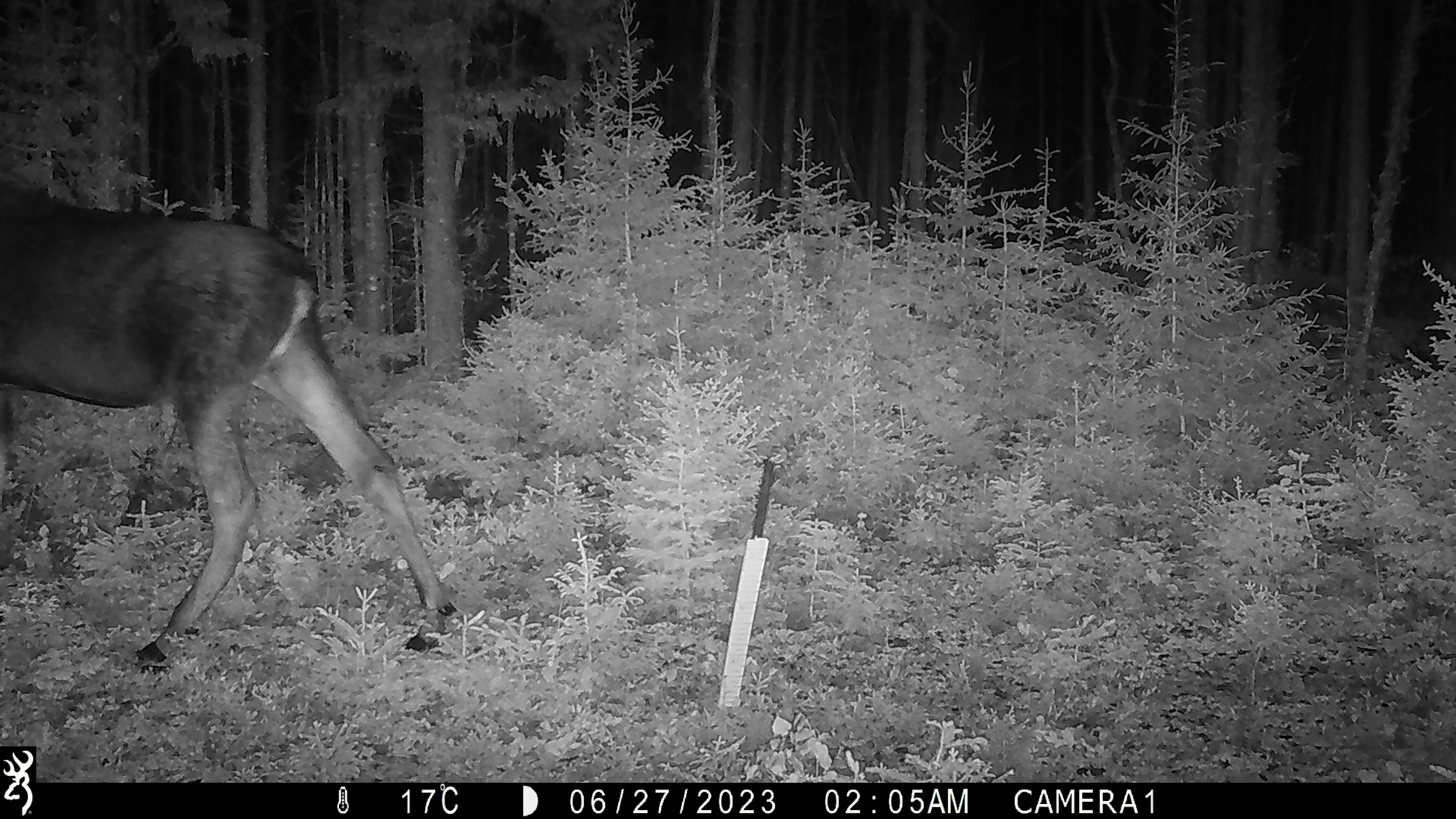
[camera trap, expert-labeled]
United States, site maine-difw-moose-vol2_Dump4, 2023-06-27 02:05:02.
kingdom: Animalia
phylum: Chordata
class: Mammalia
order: Artiodactyla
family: Cervidae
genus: Alces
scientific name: Alces alces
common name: moose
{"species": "moose (Alces alces)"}